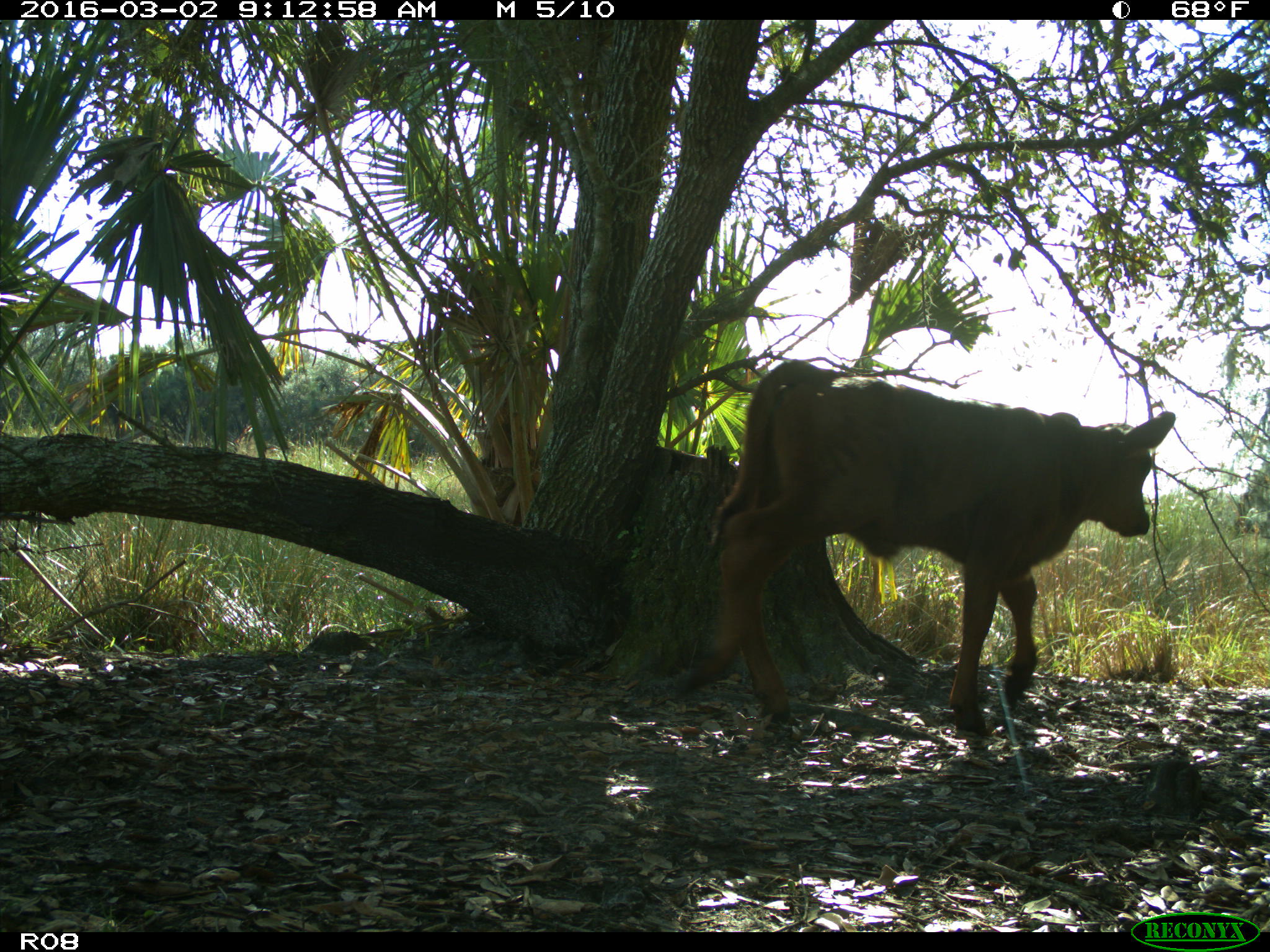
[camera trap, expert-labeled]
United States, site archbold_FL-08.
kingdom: Animalia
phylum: Chordata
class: Mammalia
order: Artiodactyla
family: Bovidae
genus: Bos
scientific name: Bos taurus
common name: domestic cow